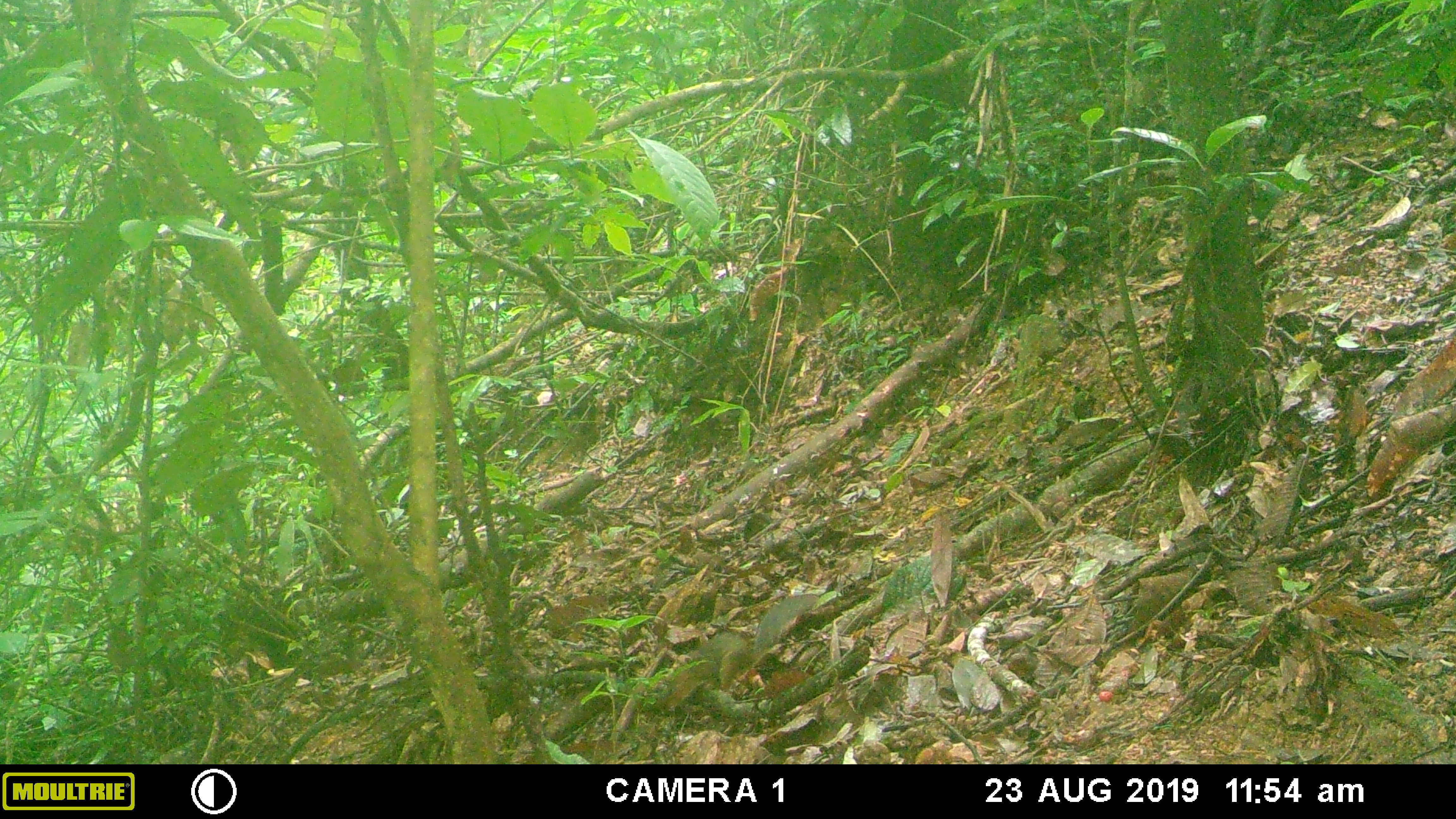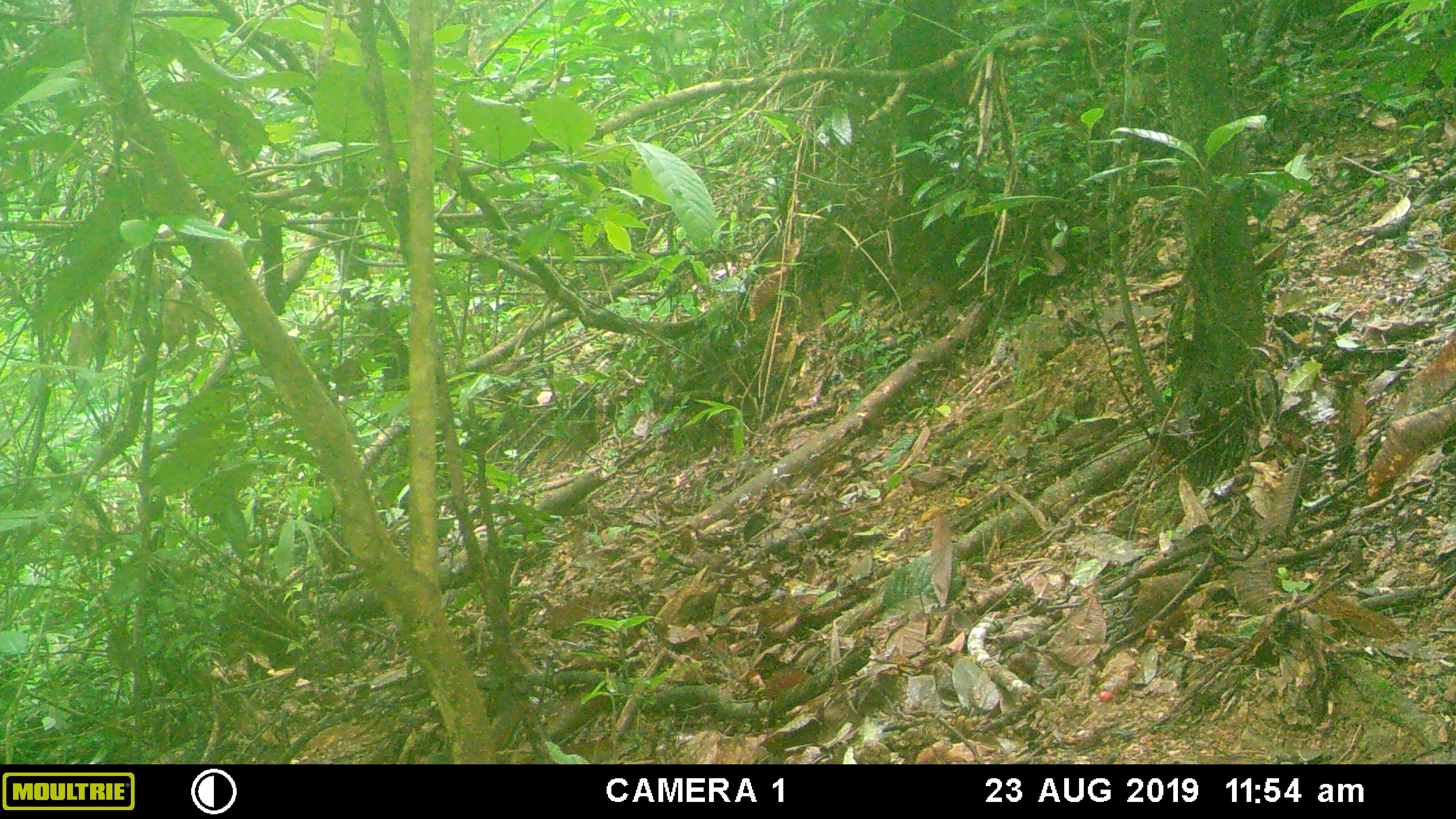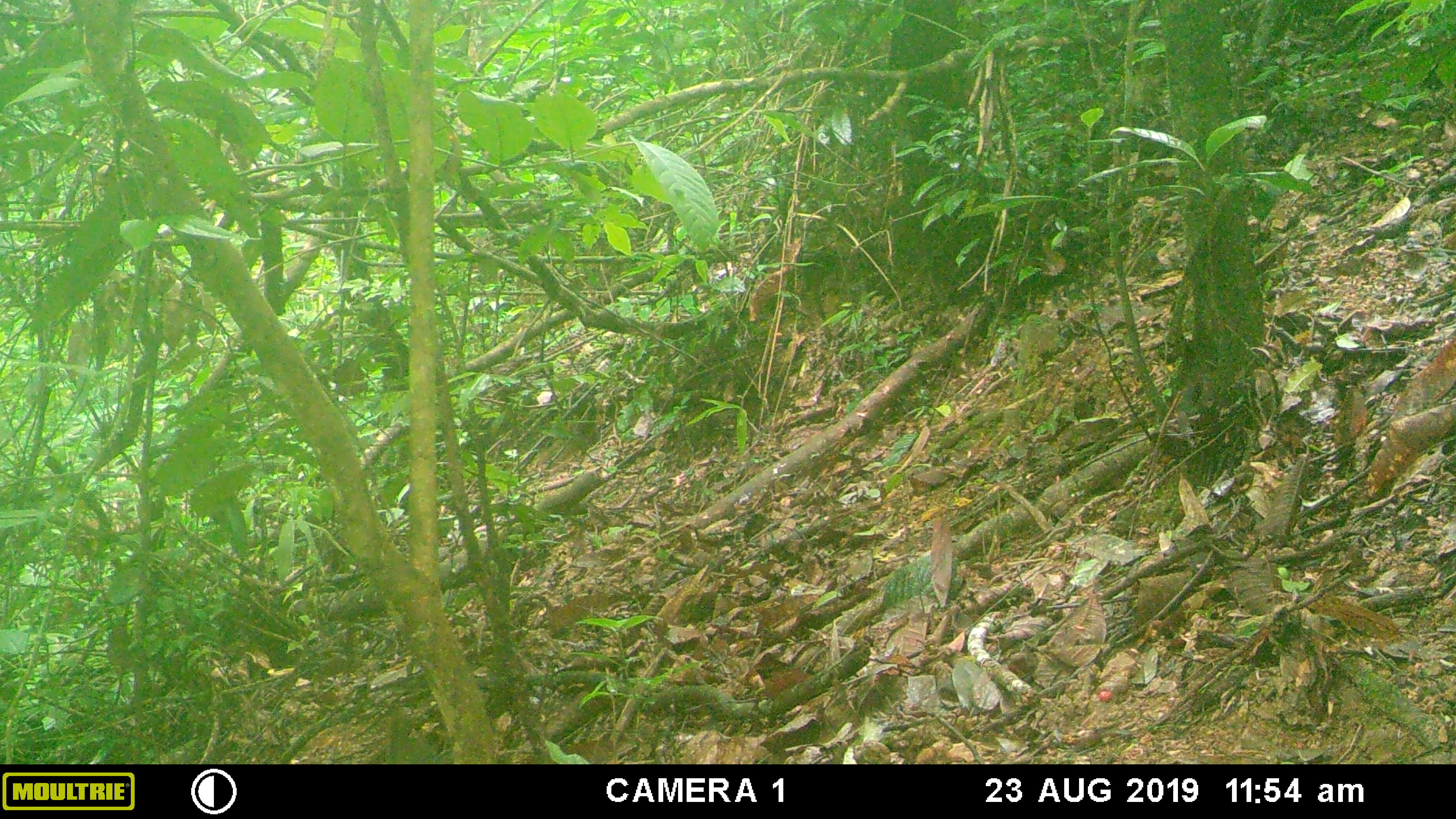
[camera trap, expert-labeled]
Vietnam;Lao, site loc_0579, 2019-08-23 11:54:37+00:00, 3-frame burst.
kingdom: Animalia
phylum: Chordata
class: Mammalia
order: Rodentia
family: Sciuridae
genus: Dremomys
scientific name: Dremomys rufigenis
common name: red-cheeked squirrel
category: red cheeked squirrel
Red cheeked squirrel (red-cheeked squirrel) (Dremomys rufigenis). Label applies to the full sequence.